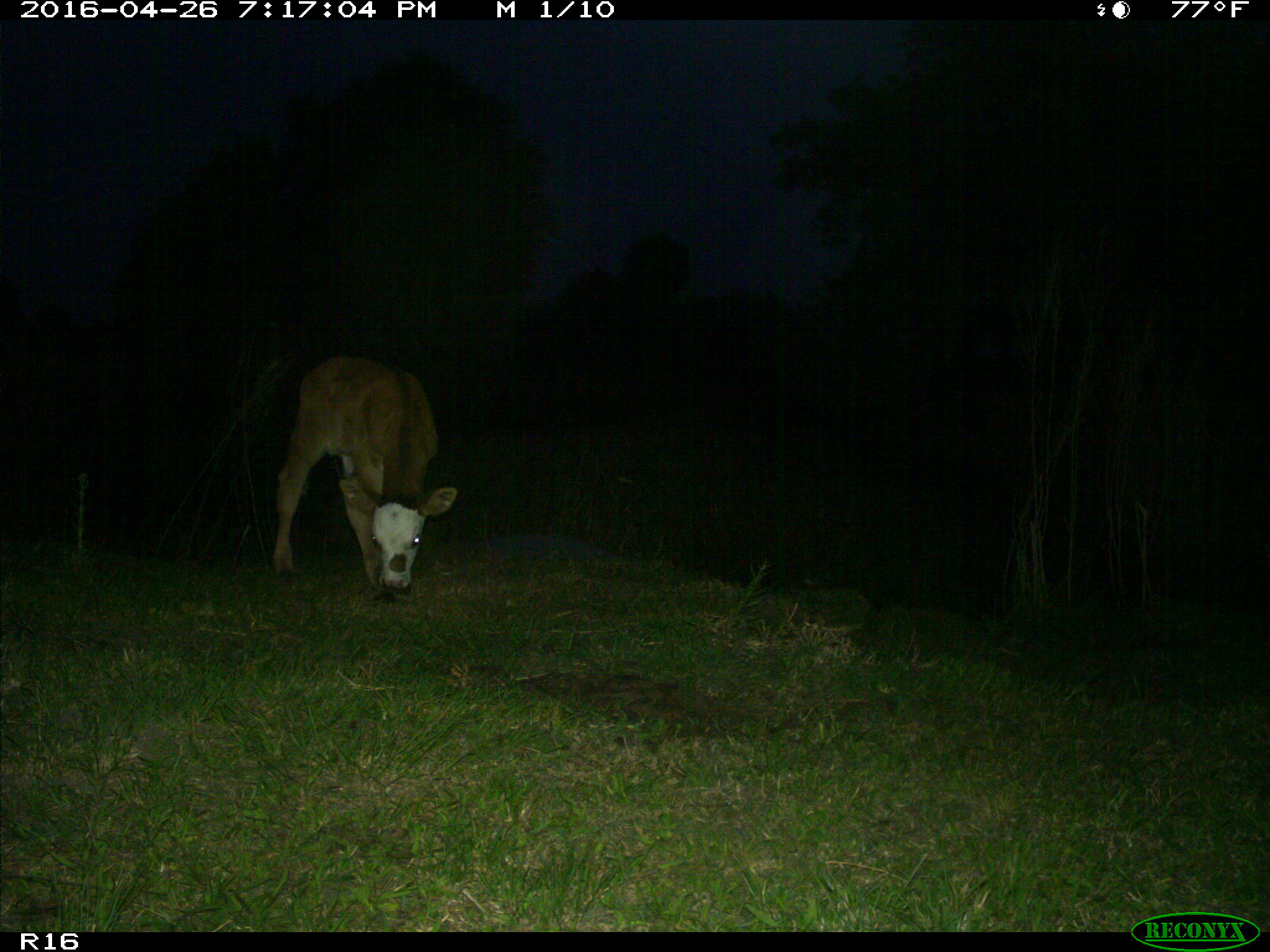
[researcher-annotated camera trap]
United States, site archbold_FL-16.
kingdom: Animalia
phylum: Chordata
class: Mammalia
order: Artiodactyla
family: Bovidae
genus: Bos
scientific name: Bos taurus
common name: domestic cow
Bos taurus (domestic cow).